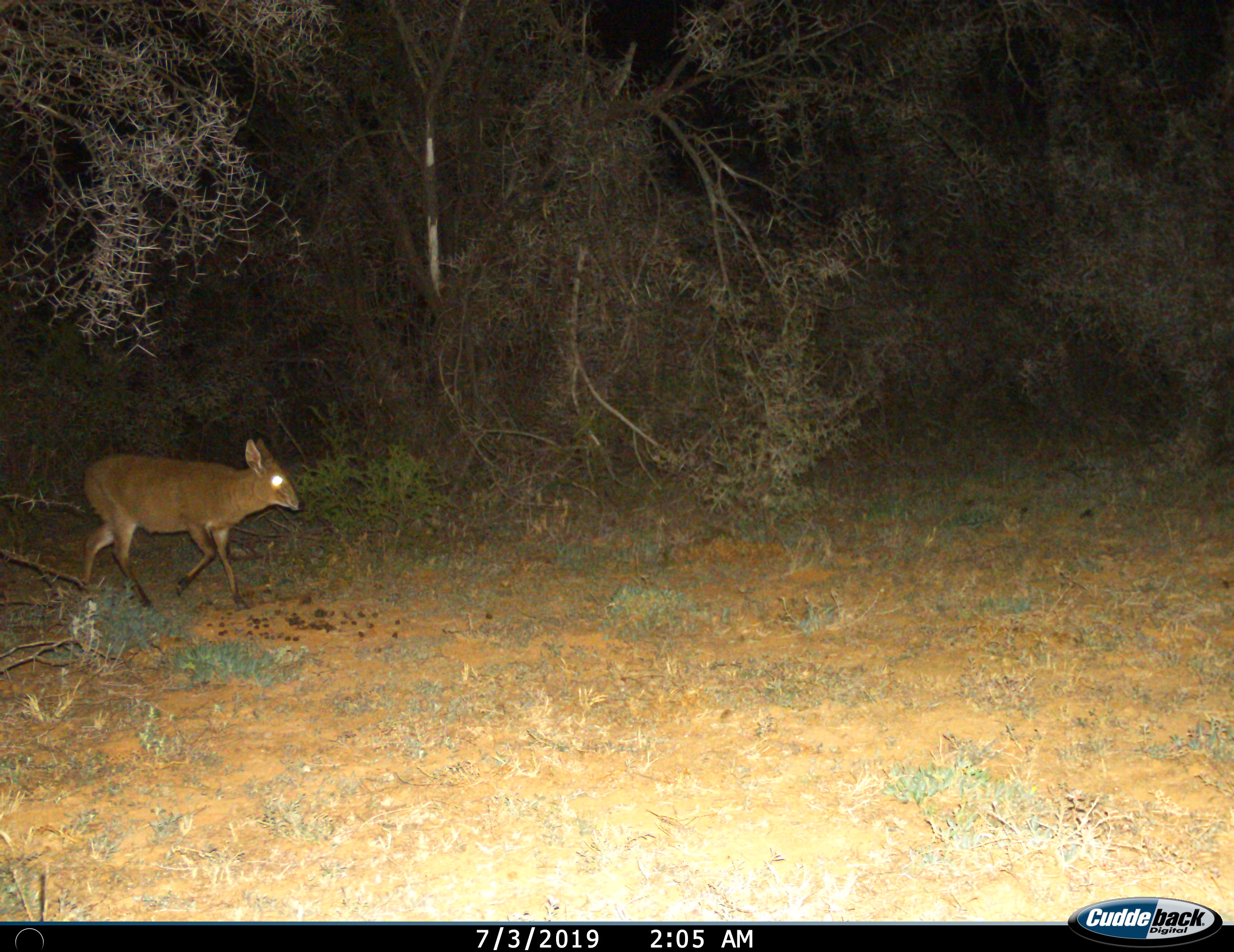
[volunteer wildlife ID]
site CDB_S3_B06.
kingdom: Animalia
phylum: Chordata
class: Mammalia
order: Artiodactyla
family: Bovidae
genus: Sylvicapra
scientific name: Sylvicapra grimmia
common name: common duiker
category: duikercommongrey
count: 1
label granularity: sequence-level